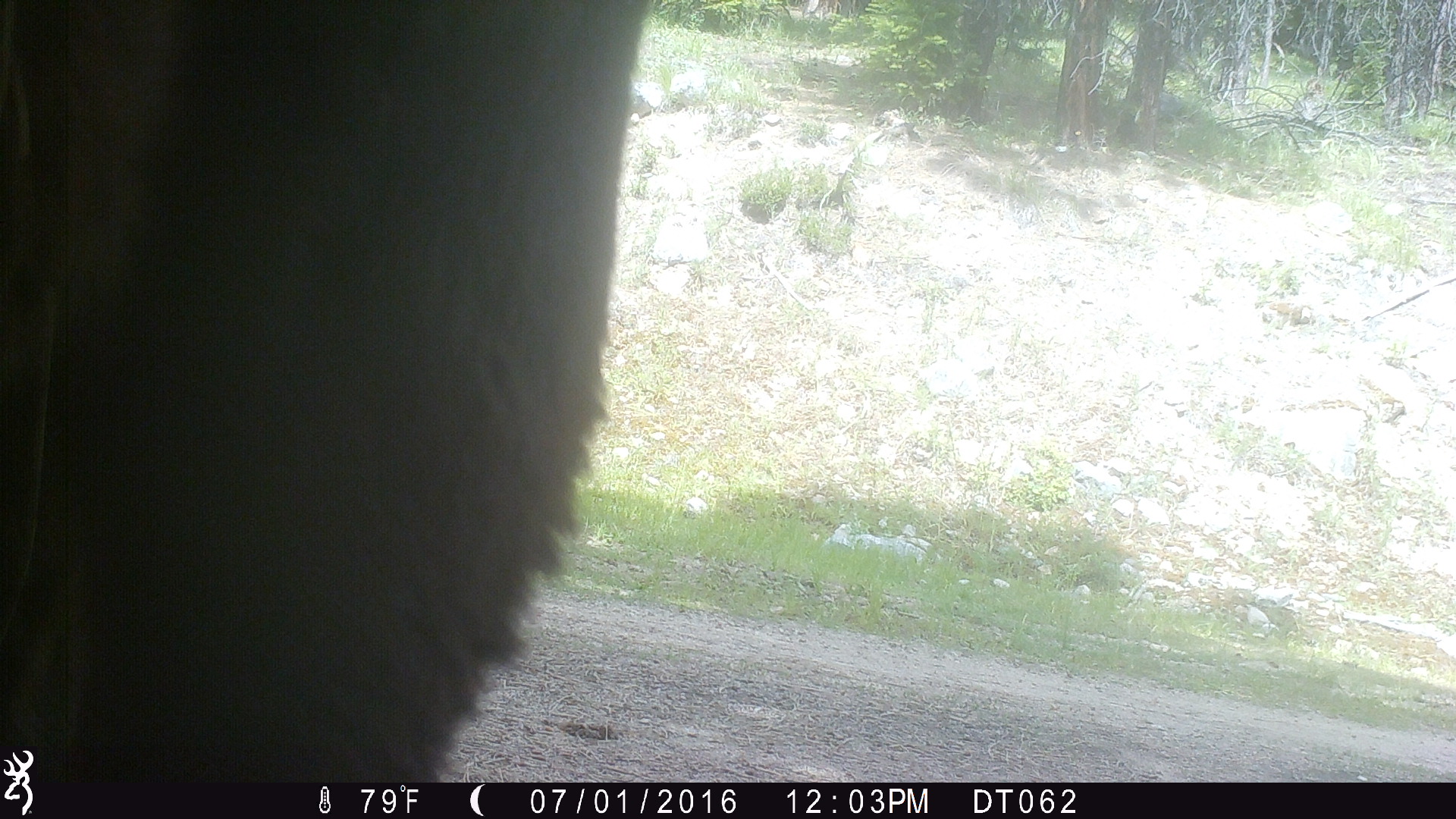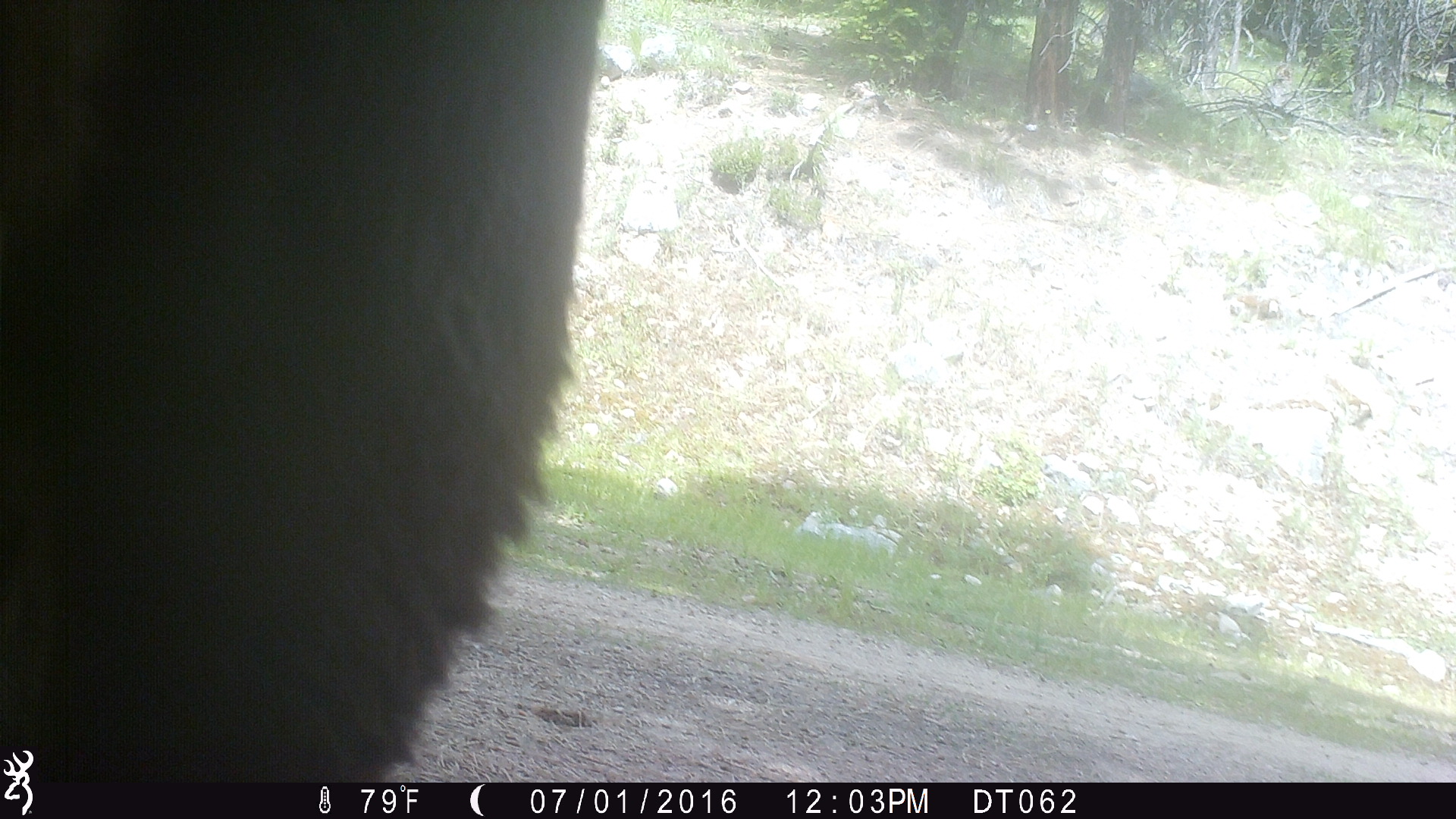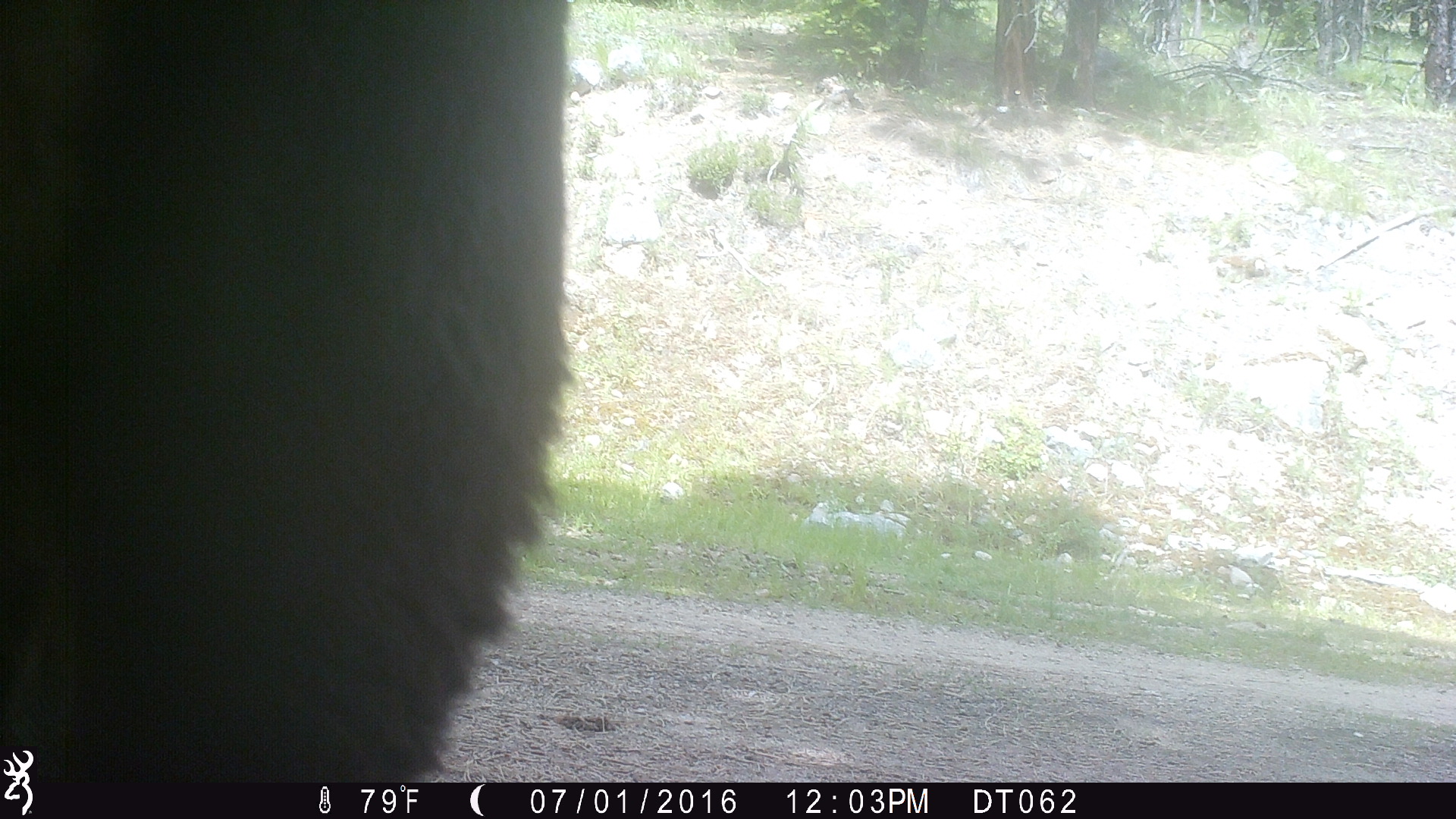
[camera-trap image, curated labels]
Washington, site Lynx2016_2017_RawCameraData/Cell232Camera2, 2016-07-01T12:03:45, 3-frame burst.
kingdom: Animalia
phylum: Chordata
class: Mammalia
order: Artiodactyla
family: Bovidae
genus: Bos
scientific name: Bos taurus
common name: domestic cattle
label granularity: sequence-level